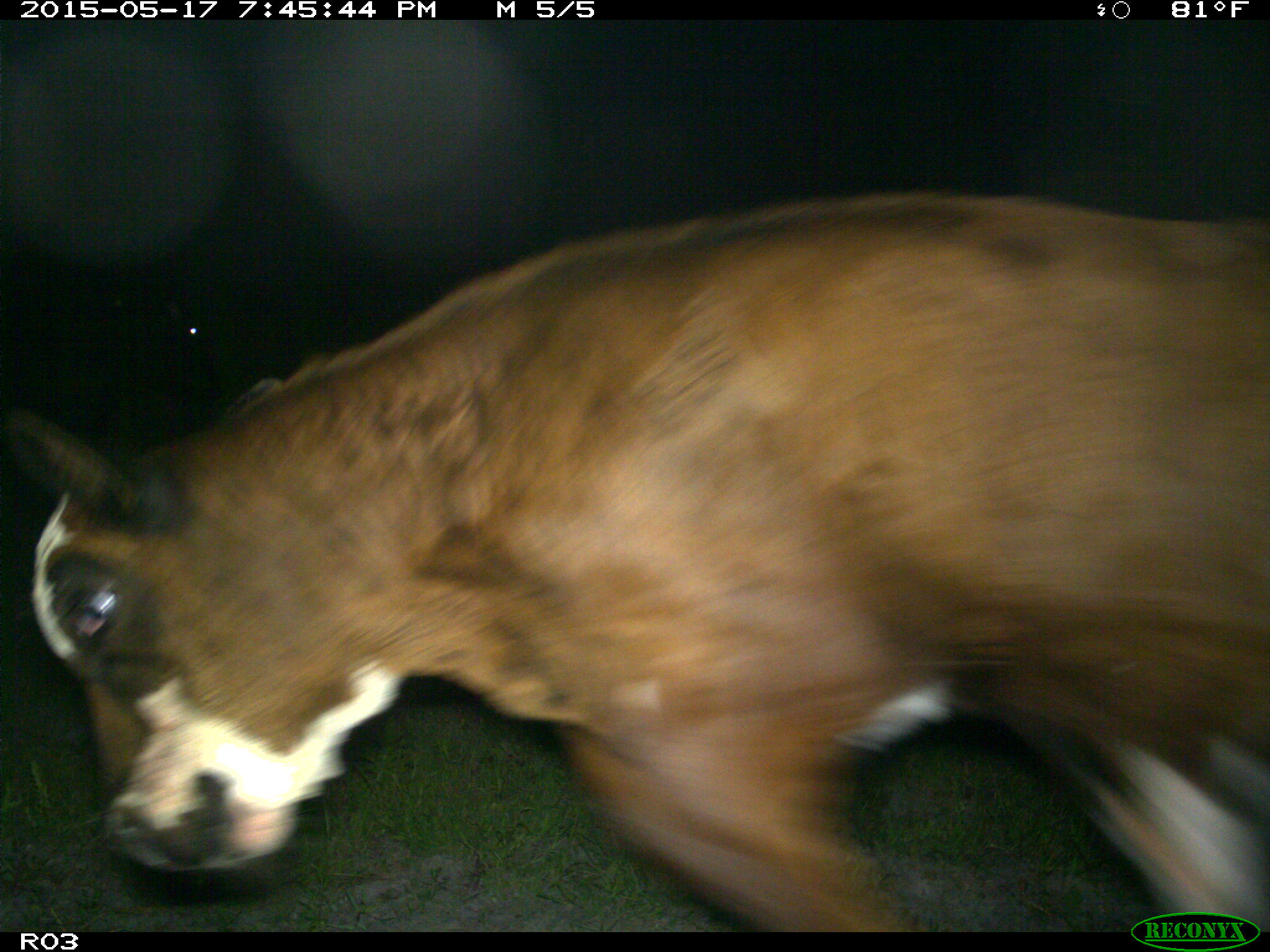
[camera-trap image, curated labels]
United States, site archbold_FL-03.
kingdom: Animalia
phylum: Chordata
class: Mammalia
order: Artiodactyla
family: Bovidae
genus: Bos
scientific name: Bos taurus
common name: domestic cow